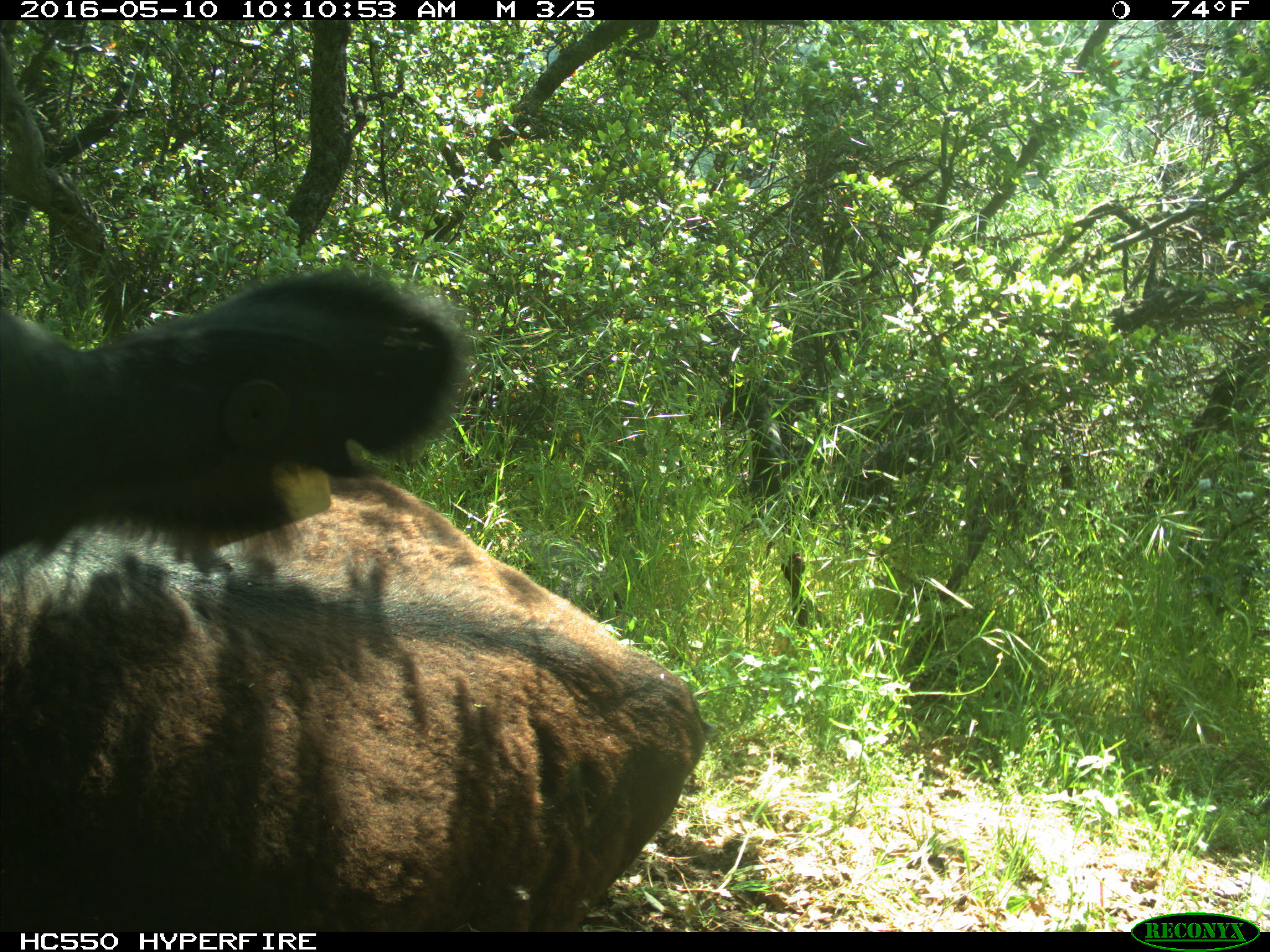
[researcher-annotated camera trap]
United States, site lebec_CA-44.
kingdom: Animalia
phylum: Chordata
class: Mammalia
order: Artiodactyla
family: Bovidae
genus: Bos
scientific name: Bos taurus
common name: domestic cow